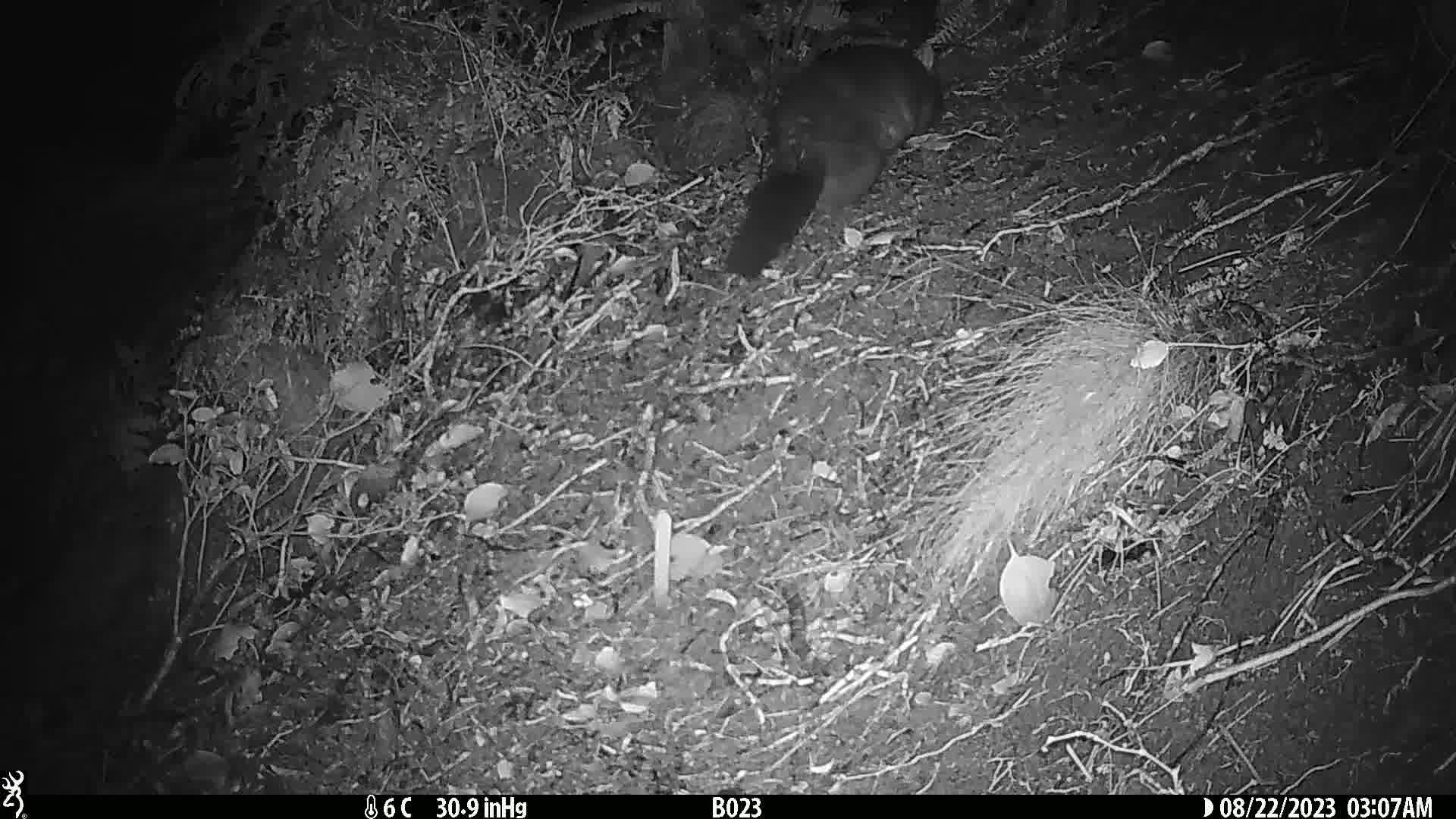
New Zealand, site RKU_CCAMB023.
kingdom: Animalia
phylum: Chordata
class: Mammalia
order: Diprotodontia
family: Phalangeridae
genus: Trichosurus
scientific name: Trichosurus vulpecula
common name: common brushtail possum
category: possum